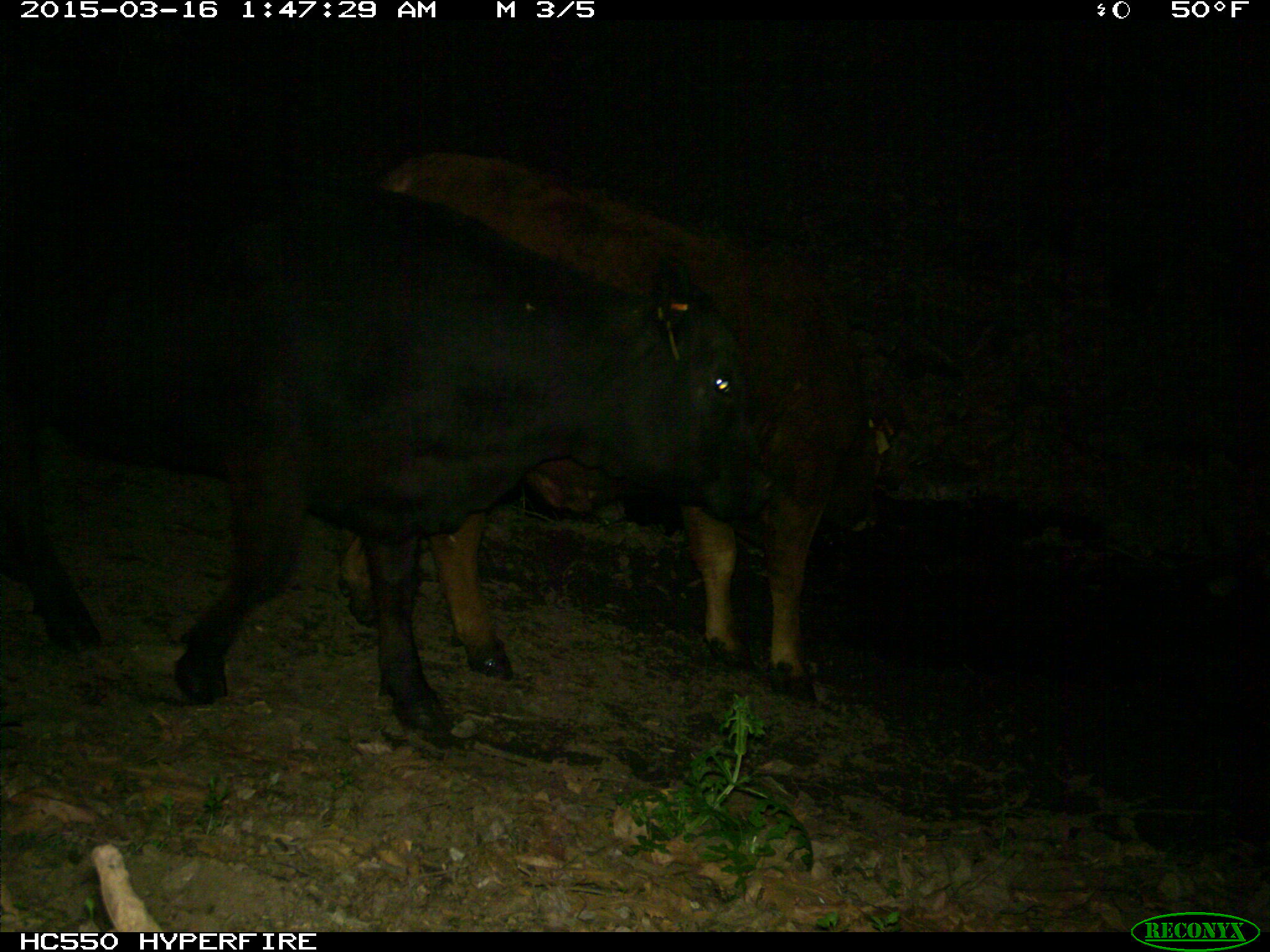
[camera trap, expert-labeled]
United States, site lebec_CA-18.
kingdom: Animalia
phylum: Chordata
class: Mammalia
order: Artiodactyla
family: Bovidae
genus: Bos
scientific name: Bos taurus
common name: domestic cow